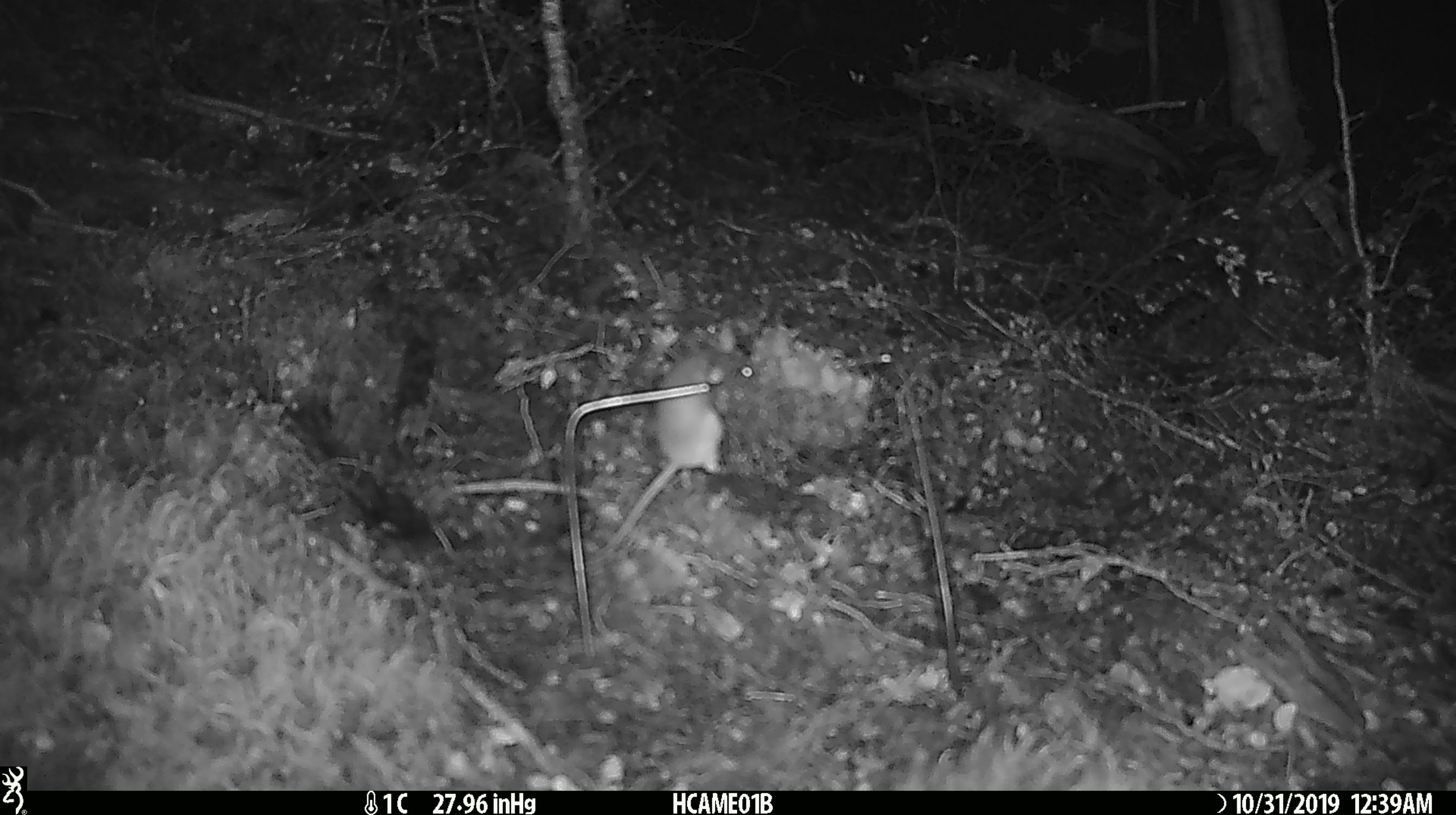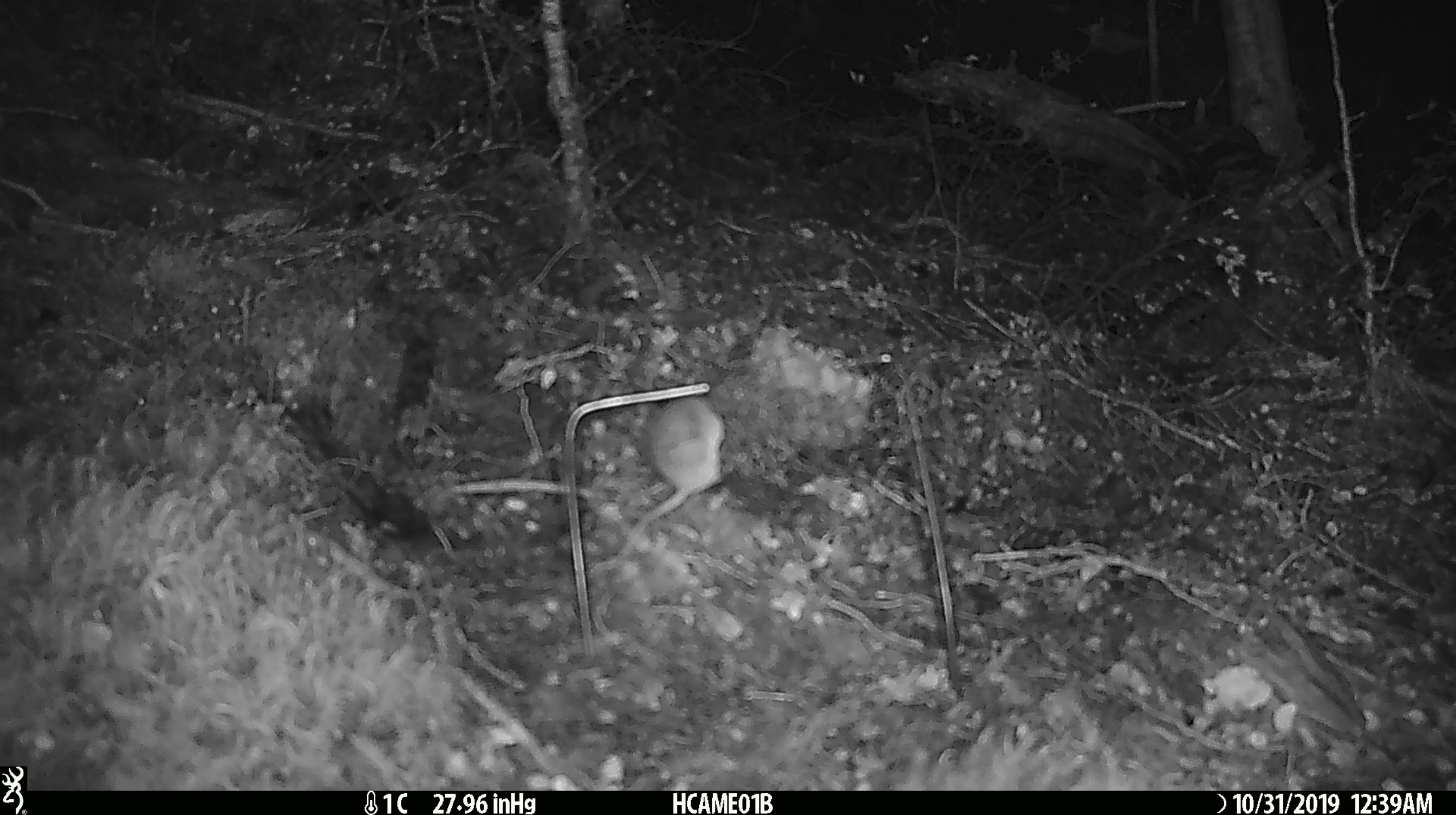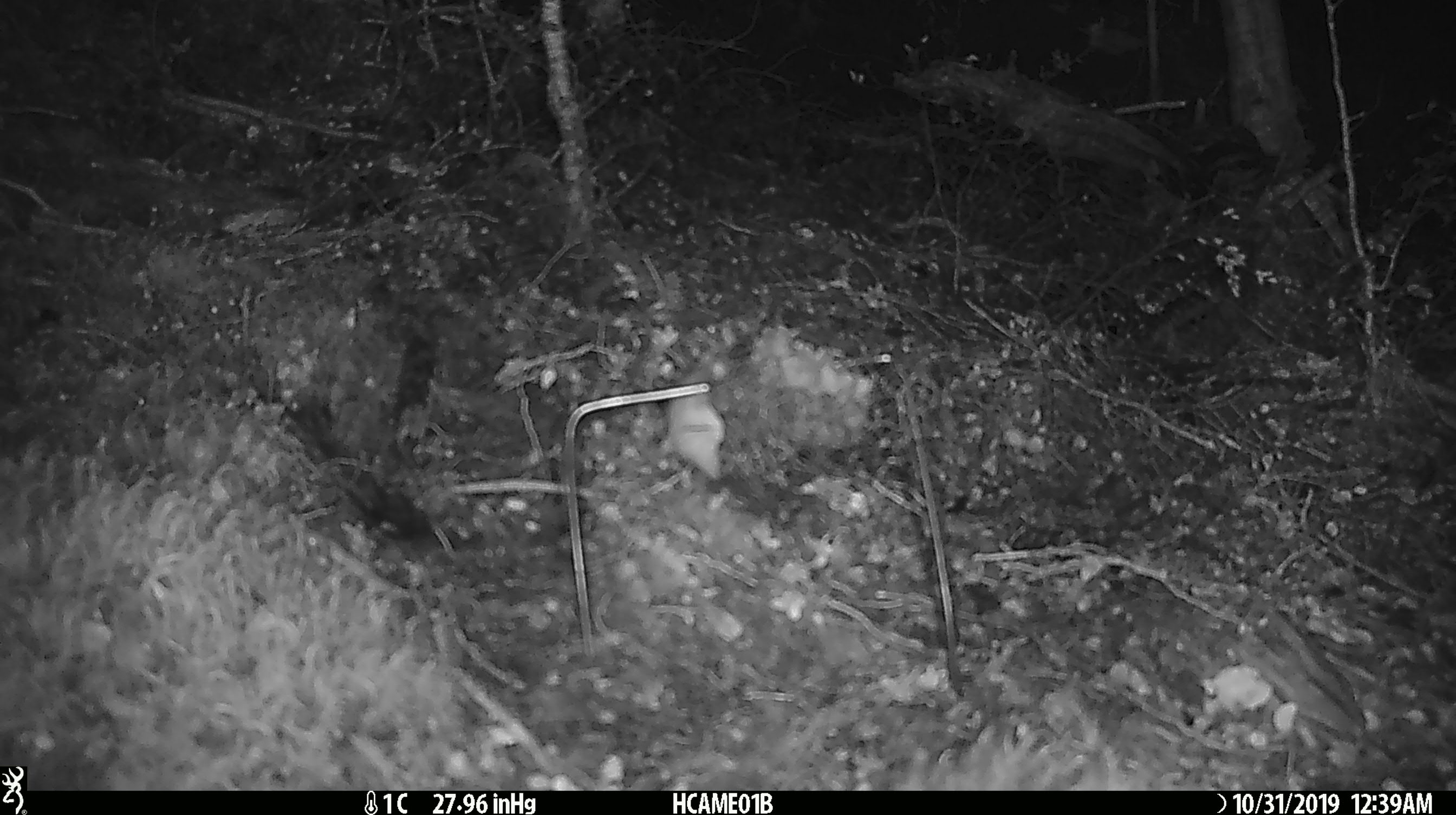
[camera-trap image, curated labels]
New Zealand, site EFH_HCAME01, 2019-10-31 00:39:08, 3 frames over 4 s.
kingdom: Animalia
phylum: Chordata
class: Mammalia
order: Rodentia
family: Muridae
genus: Mus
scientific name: Mus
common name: mouse